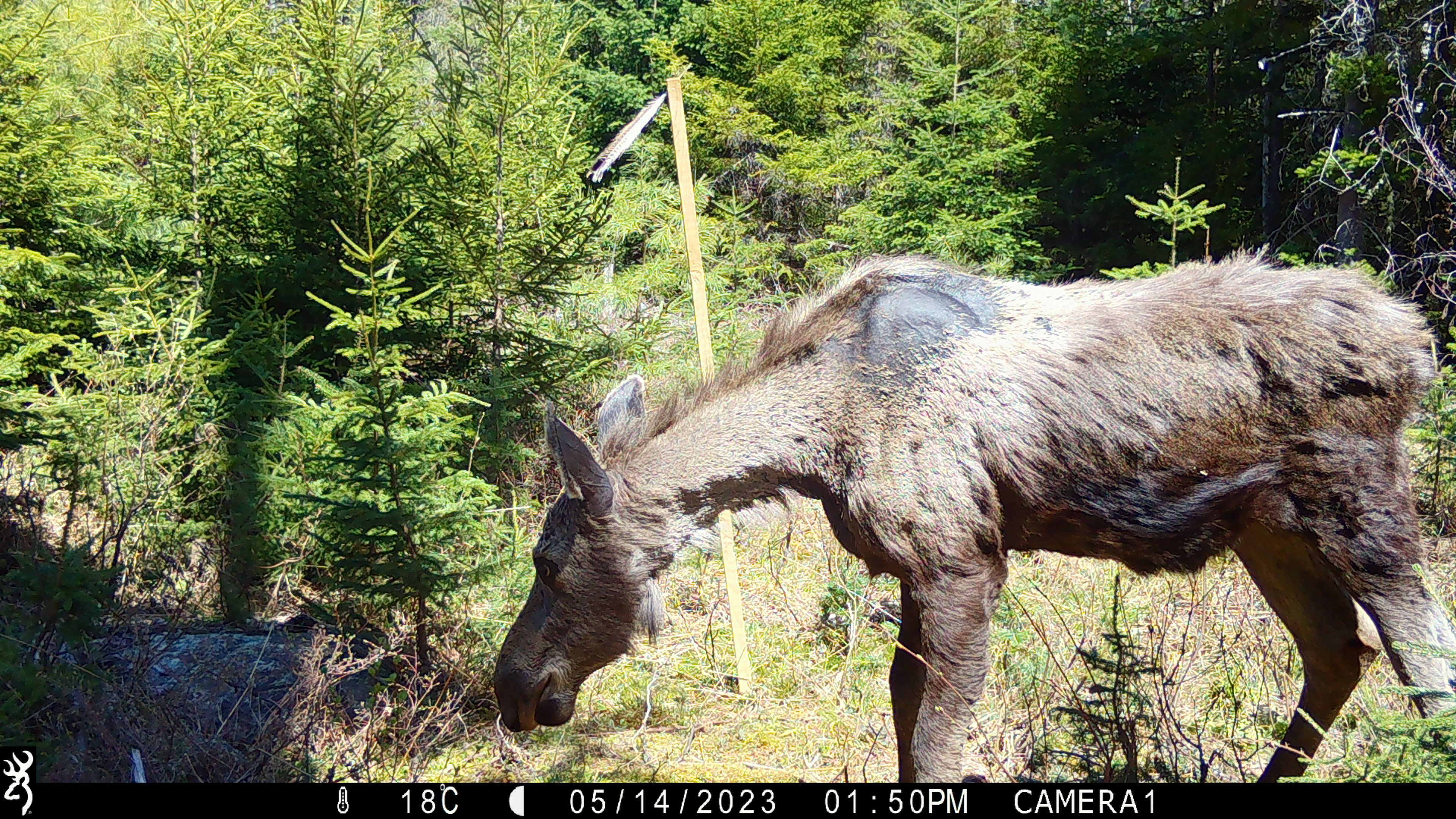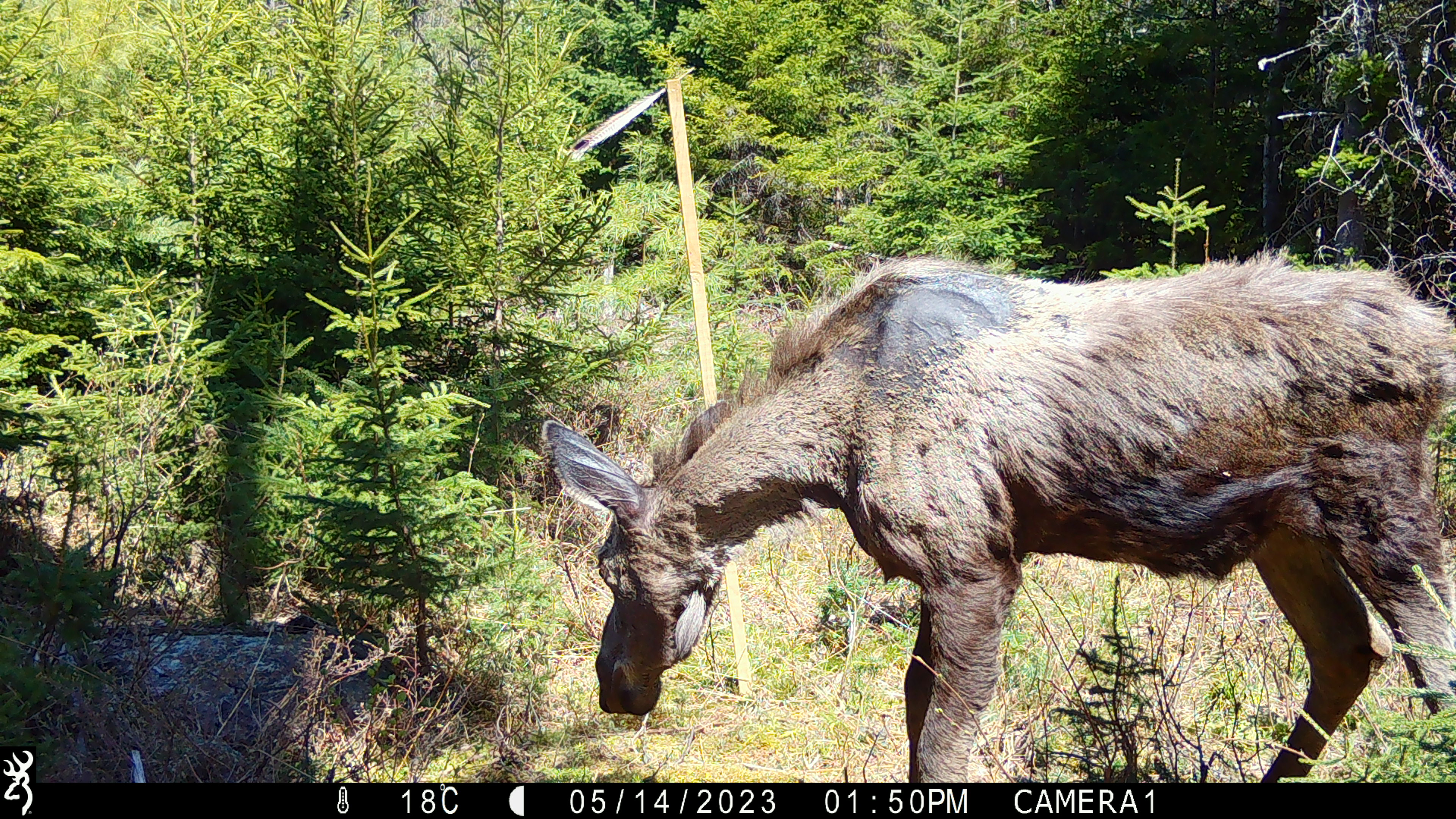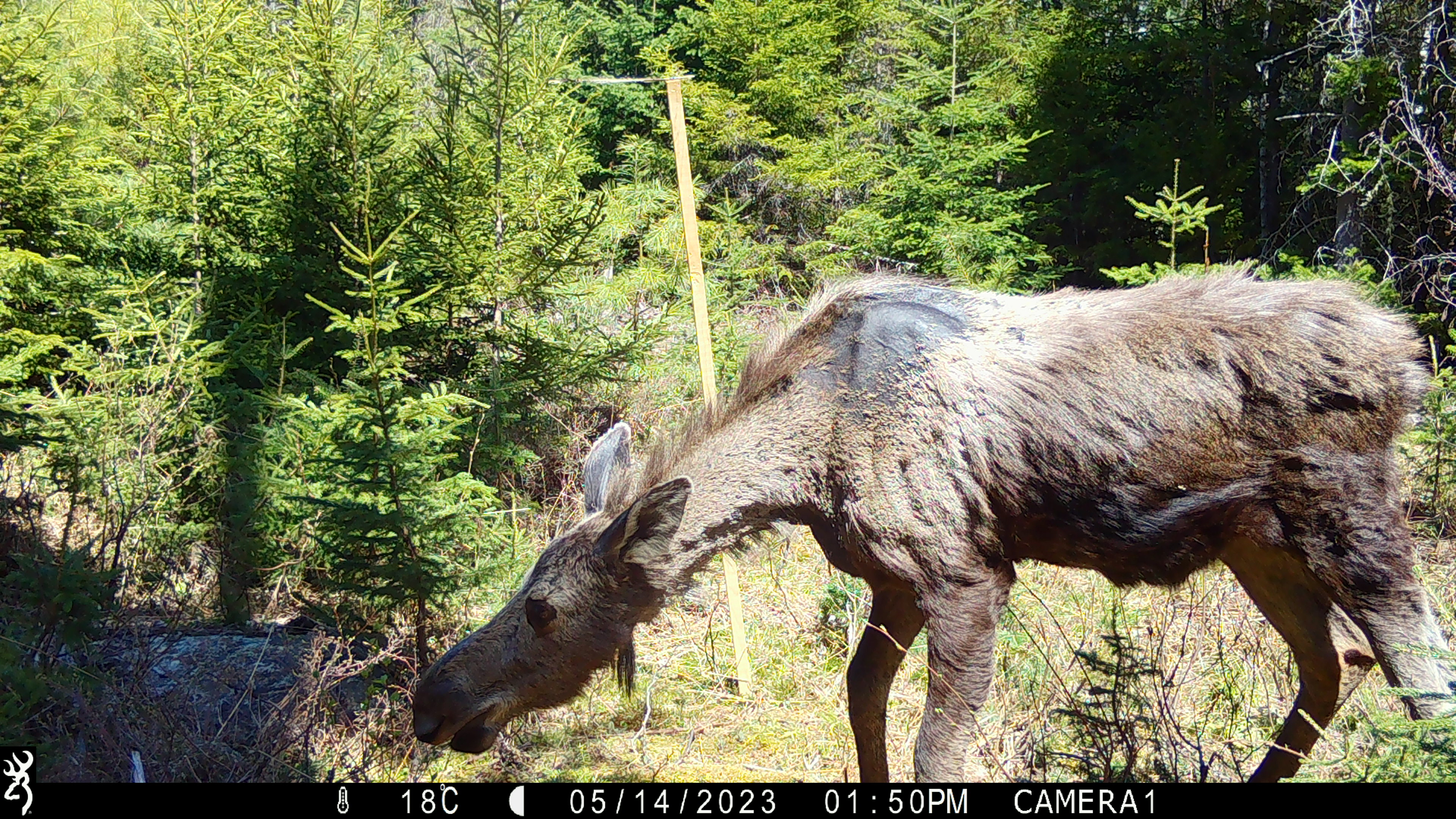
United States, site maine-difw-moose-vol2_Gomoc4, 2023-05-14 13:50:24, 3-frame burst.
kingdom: Animalia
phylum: Chordata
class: Mammalia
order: Artiodactyla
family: Cervidae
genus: Alces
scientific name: Alces alces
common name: moose